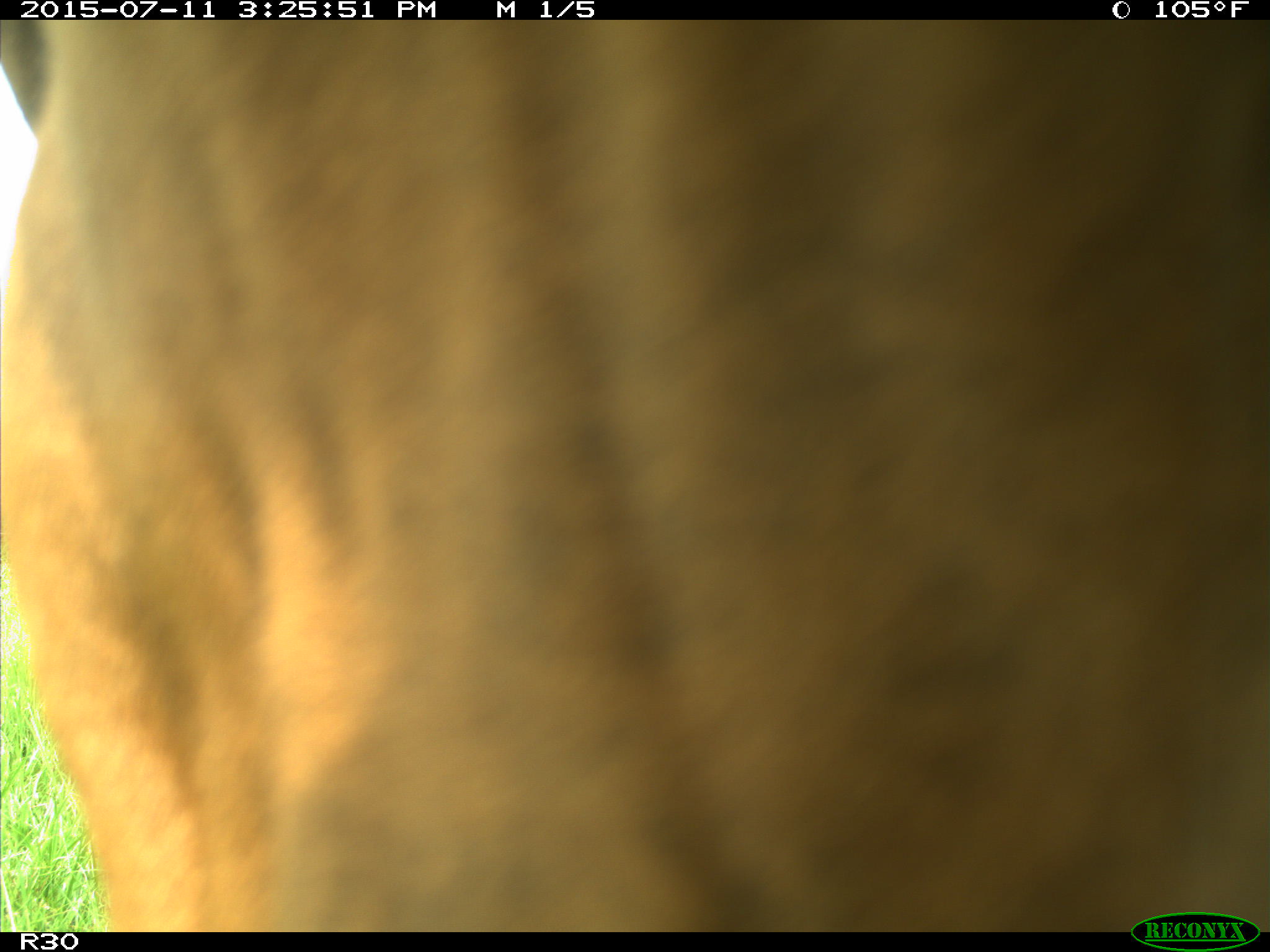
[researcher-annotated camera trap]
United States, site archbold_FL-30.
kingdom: Animalia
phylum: Chordata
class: Mammalia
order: Artiodactyla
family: Bovidae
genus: Bos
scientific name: Bos taurus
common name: domestic cow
Bos taurus (domestic cow).